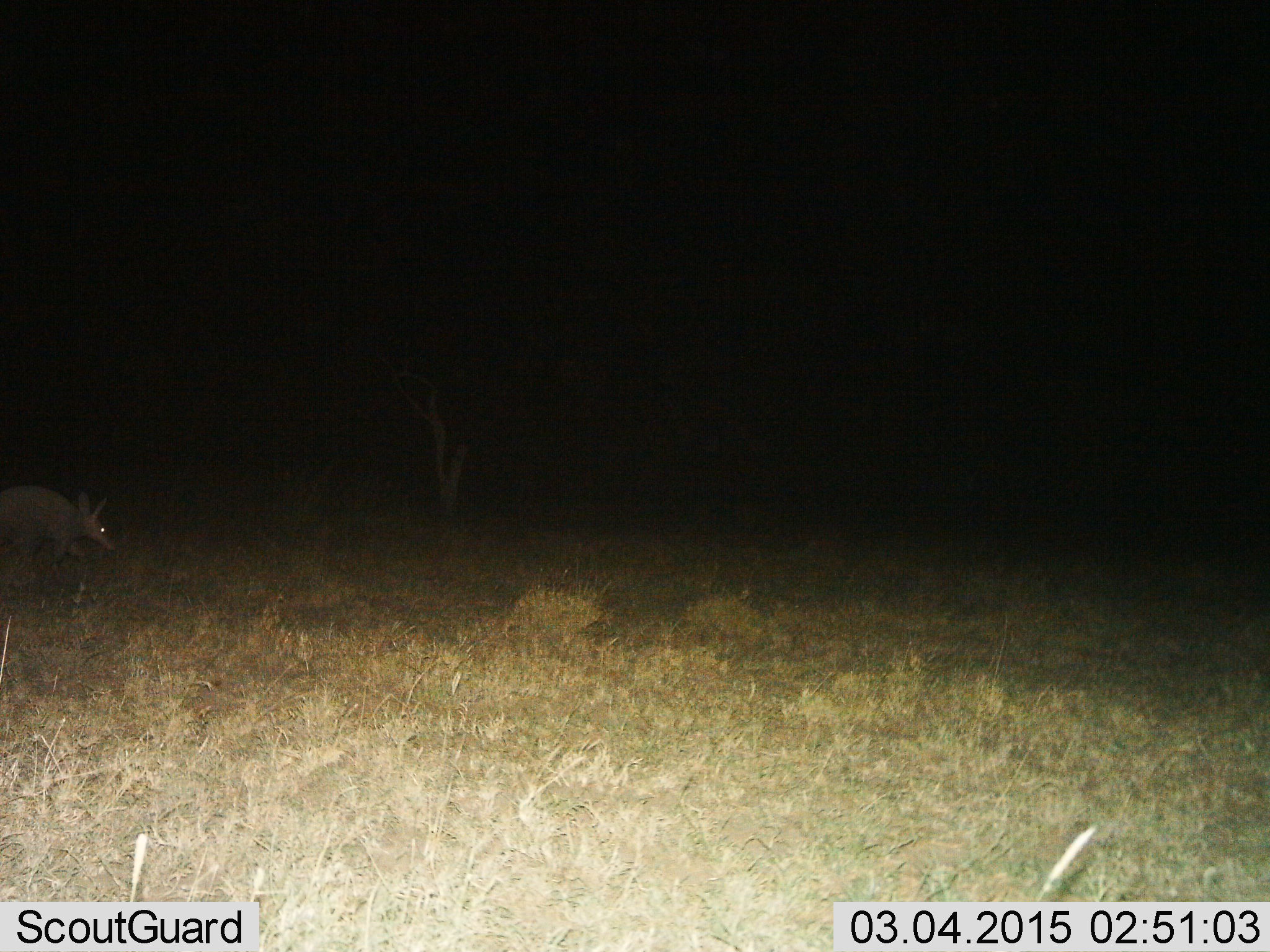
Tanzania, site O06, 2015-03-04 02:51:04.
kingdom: Animalia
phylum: Chordata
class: Mammalia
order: Tubulidentata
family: Orycteropodidae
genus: Orycteropus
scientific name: Orycteropus afer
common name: aardvark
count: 1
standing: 0%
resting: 0%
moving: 100%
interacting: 0%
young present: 0%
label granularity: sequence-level